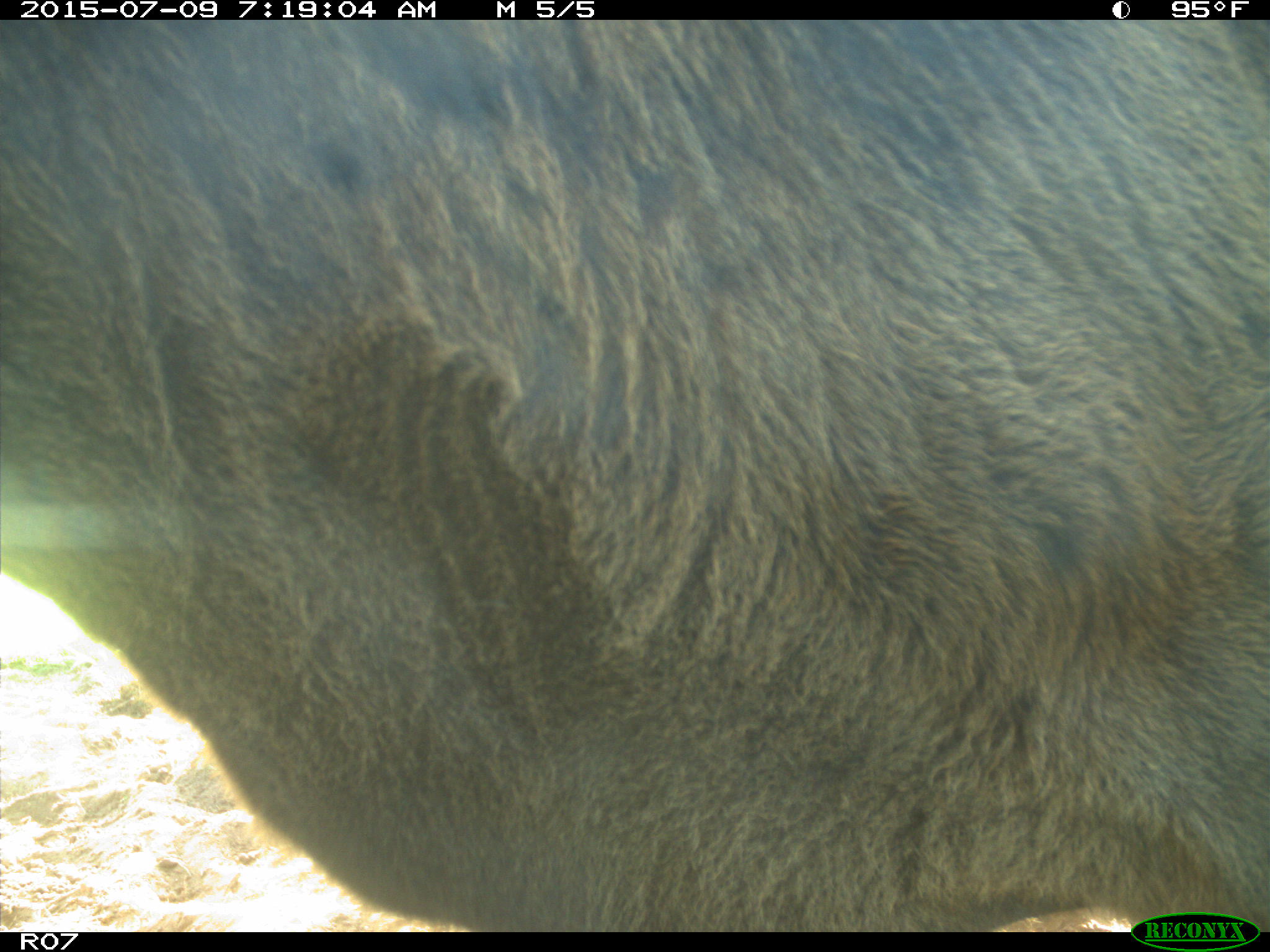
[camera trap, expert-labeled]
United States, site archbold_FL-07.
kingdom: Animalia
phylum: Chordata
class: Mammalia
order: Artiodactyla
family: Bovidae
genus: Bos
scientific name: Bos taurus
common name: domestic cow